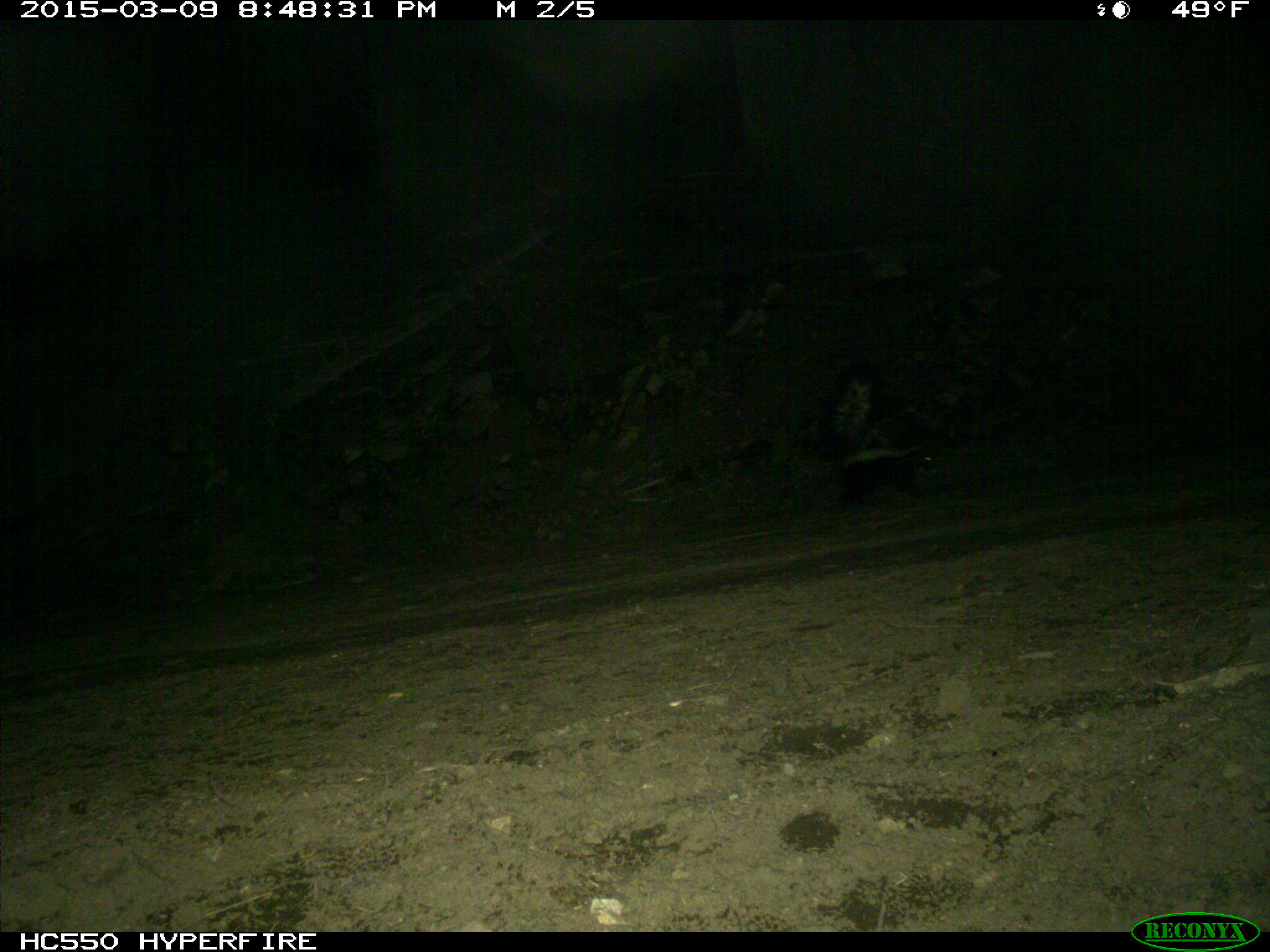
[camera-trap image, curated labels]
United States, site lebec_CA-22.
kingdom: Animalia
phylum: Chordata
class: Mammalia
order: Carnivora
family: Mephitidae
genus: Mephitis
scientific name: Mephitis mephitis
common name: striped skunk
Mephitis mephitis (striped skunk).